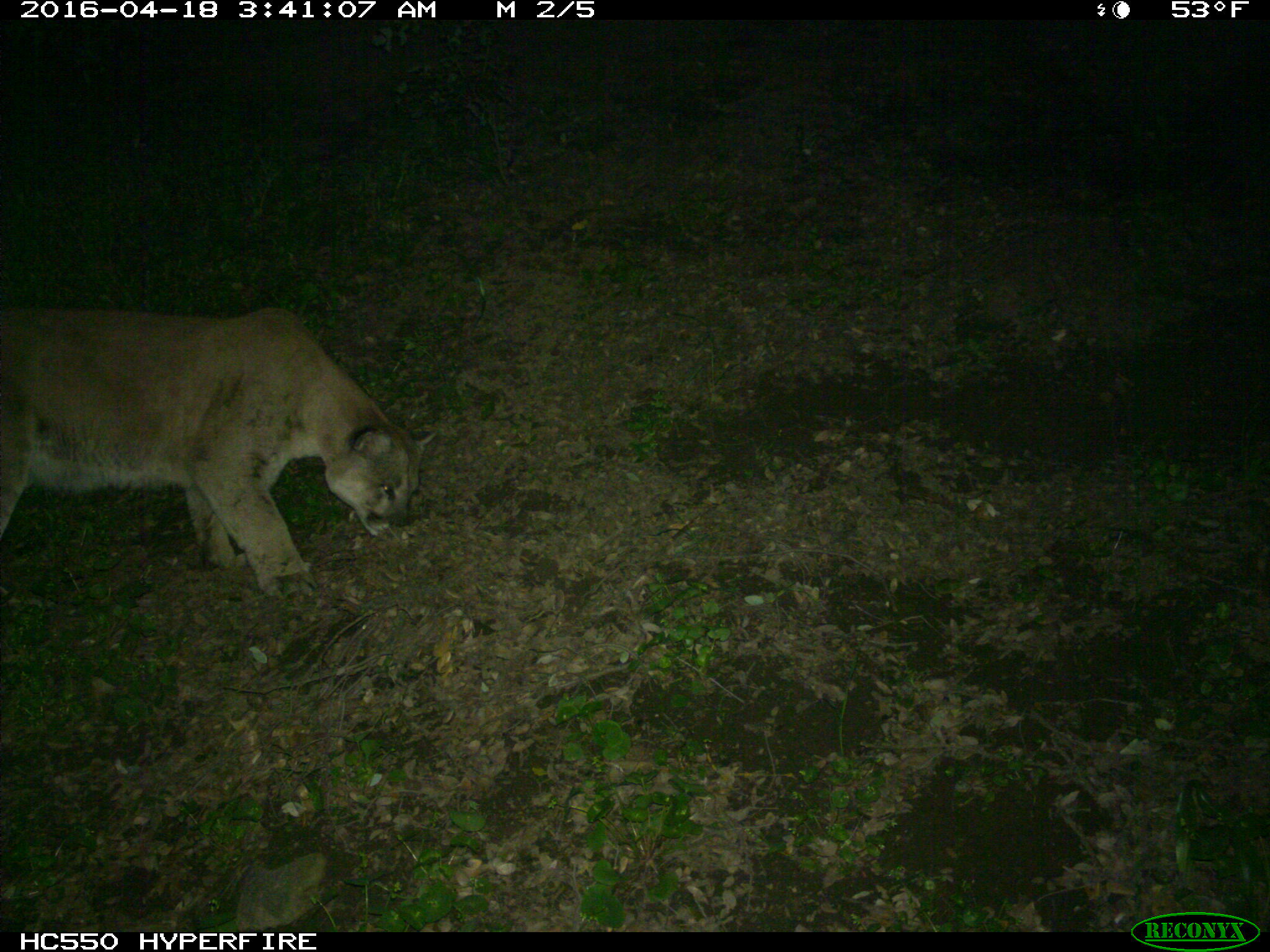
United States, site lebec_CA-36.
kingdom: Animalia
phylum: Chordata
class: Mammalia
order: Carnivora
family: Felidae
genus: Puma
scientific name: Puma concolor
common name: mountain lion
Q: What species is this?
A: Puma concolor (mountain lion).